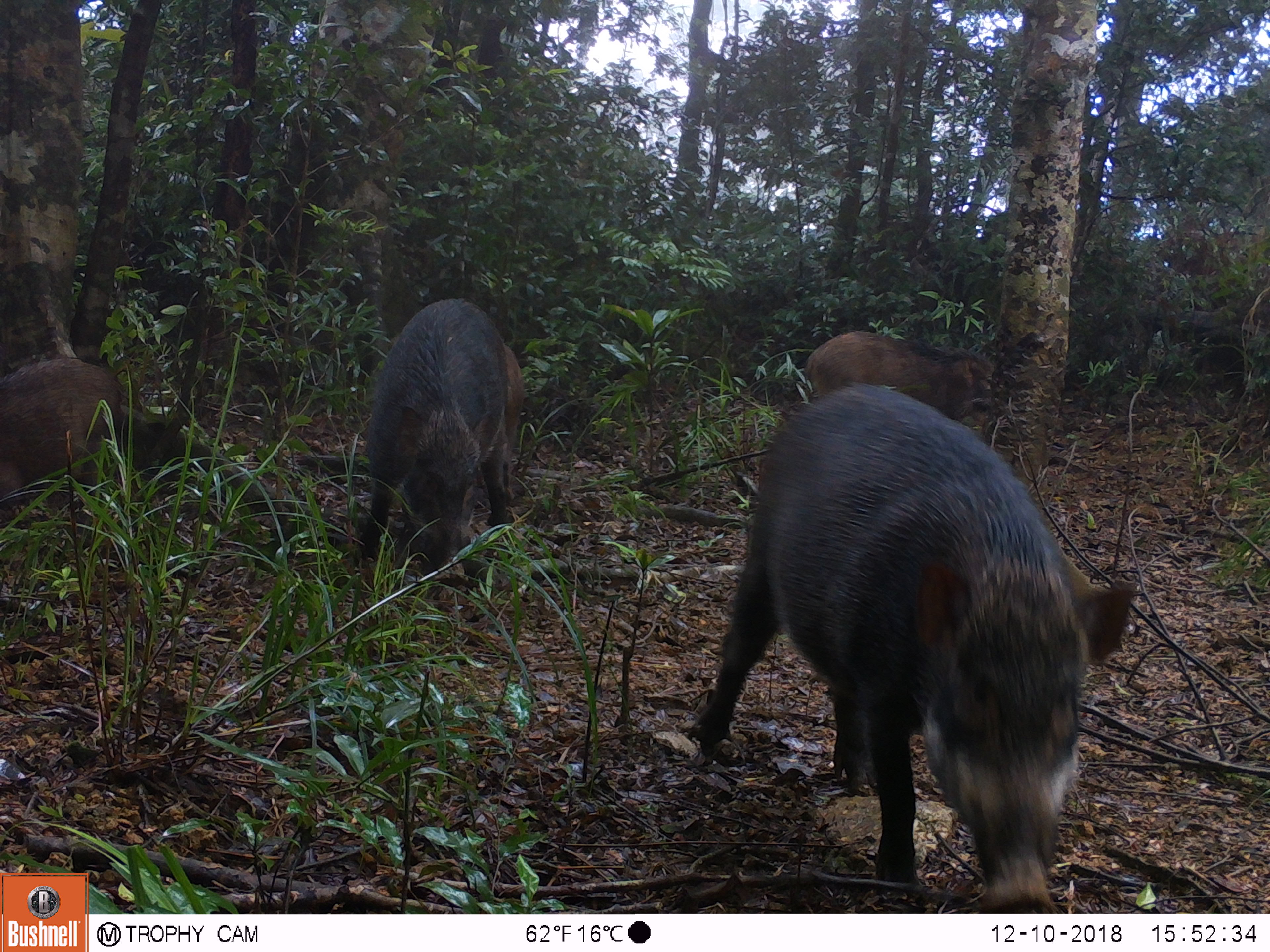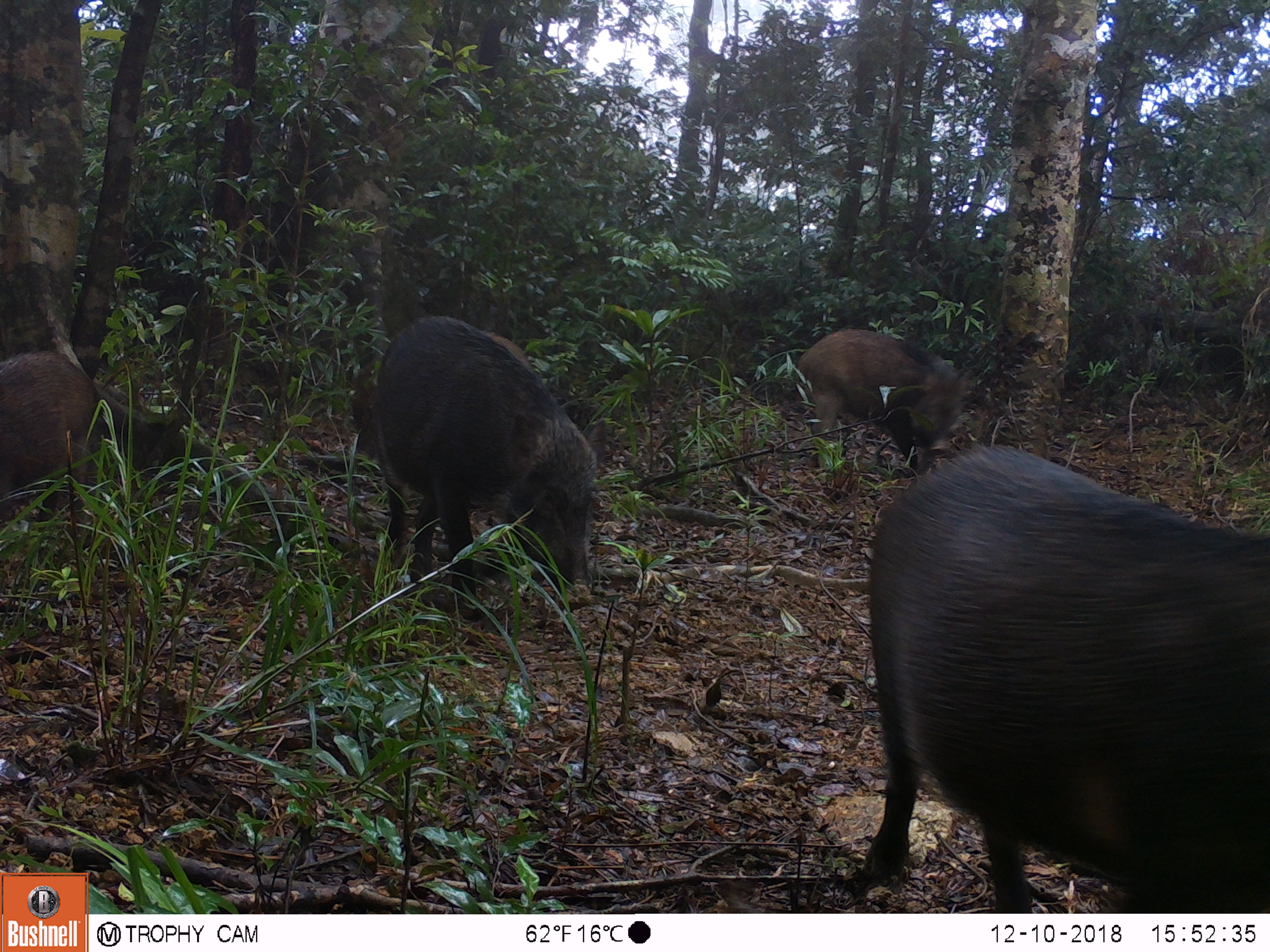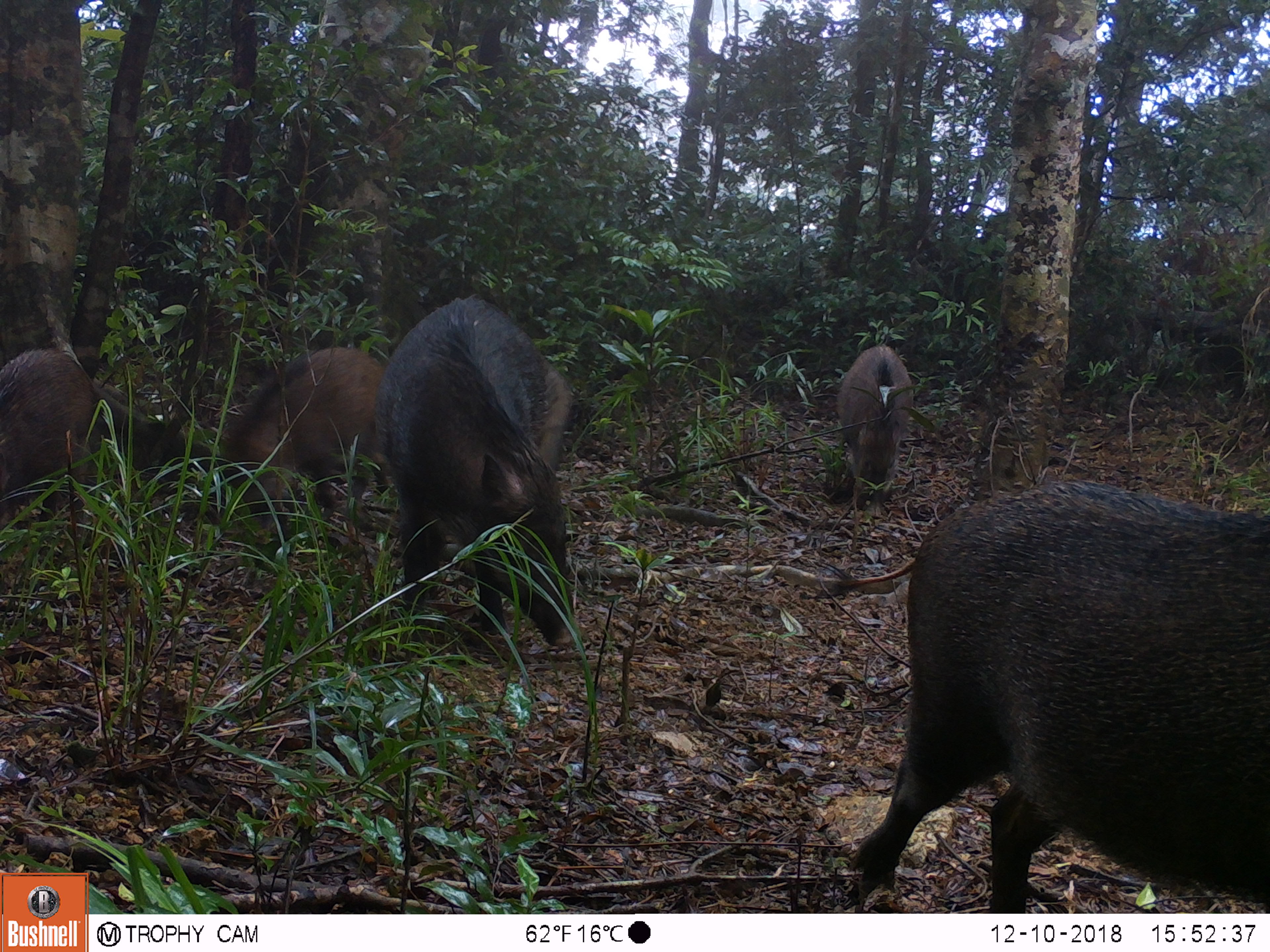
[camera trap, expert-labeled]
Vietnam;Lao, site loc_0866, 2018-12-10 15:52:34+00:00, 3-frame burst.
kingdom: Animalia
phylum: Chordata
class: Mammalia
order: Artiodactyla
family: Suidae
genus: Sus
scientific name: Sus scrofa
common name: eurasian wild pig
Eurasian wild pig (Sus scrofa). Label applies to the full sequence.